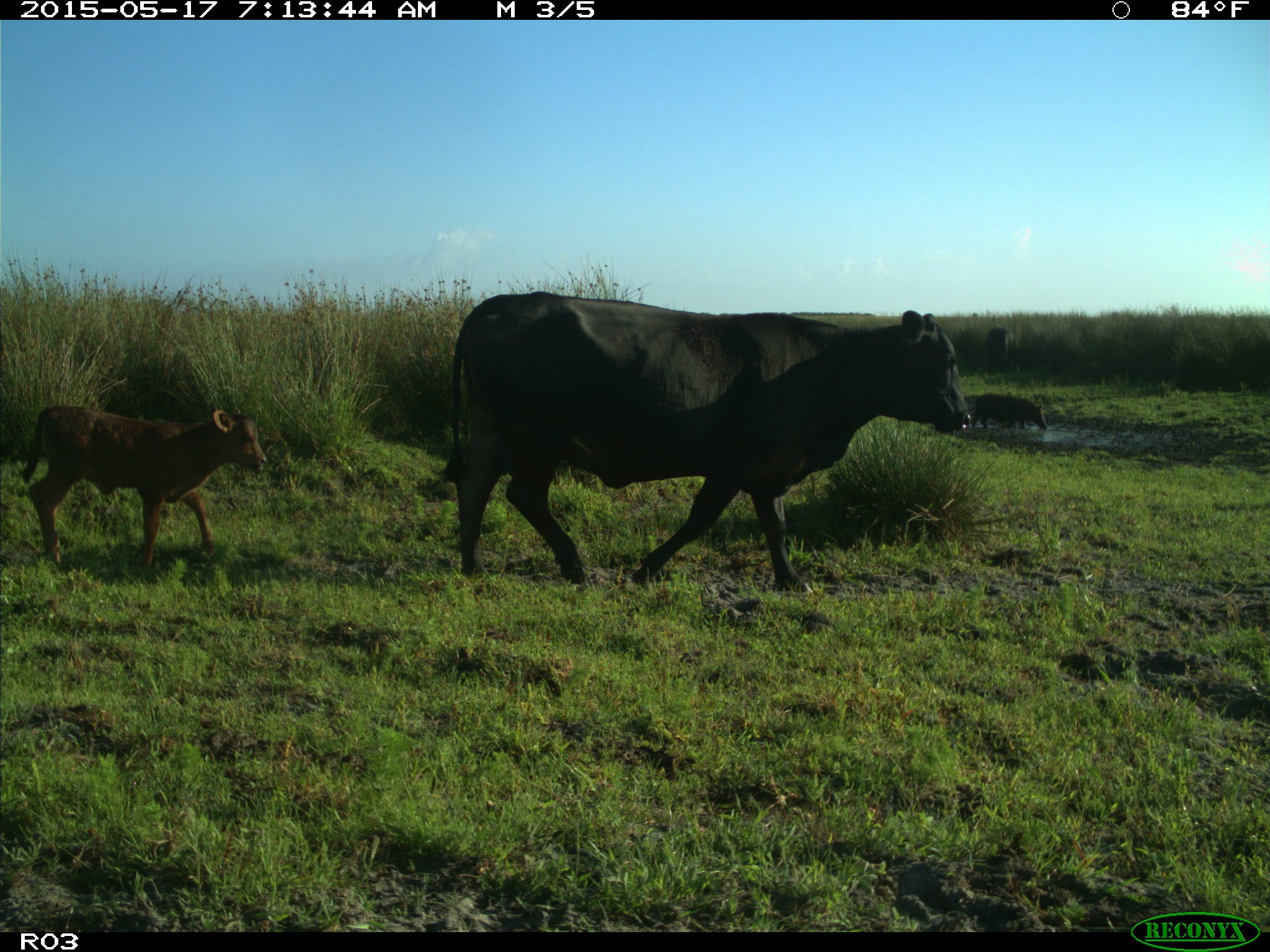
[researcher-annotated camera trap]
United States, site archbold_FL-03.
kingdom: Animalia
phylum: Chordata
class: Mammalia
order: Artiodactyla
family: Suidae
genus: Sus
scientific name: Sus scrofa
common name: wild boar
Sus scrofa (wild boar).